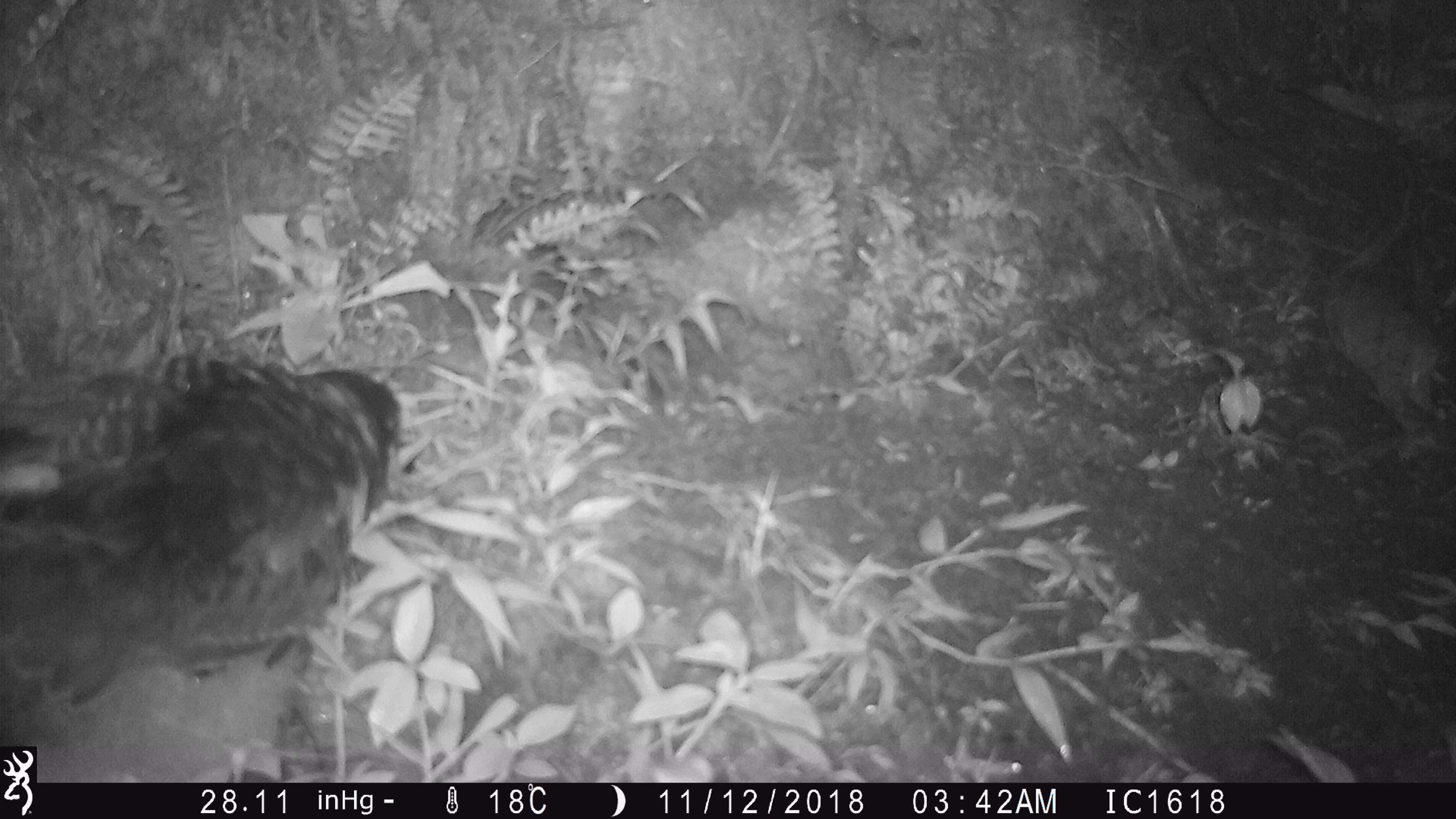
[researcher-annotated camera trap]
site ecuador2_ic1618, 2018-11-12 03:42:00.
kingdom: Animalia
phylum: Chordata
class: Aves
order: Procellariiformes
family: Procellariidae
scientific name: Procellariidae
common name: petrel chick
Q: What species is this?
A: Petrel chick (Procellariidae).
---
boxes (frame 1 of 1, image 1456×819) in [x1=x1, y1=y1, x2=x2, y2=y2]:
petrel chick: [x1=0, y1=348, x2=402, y2=762]